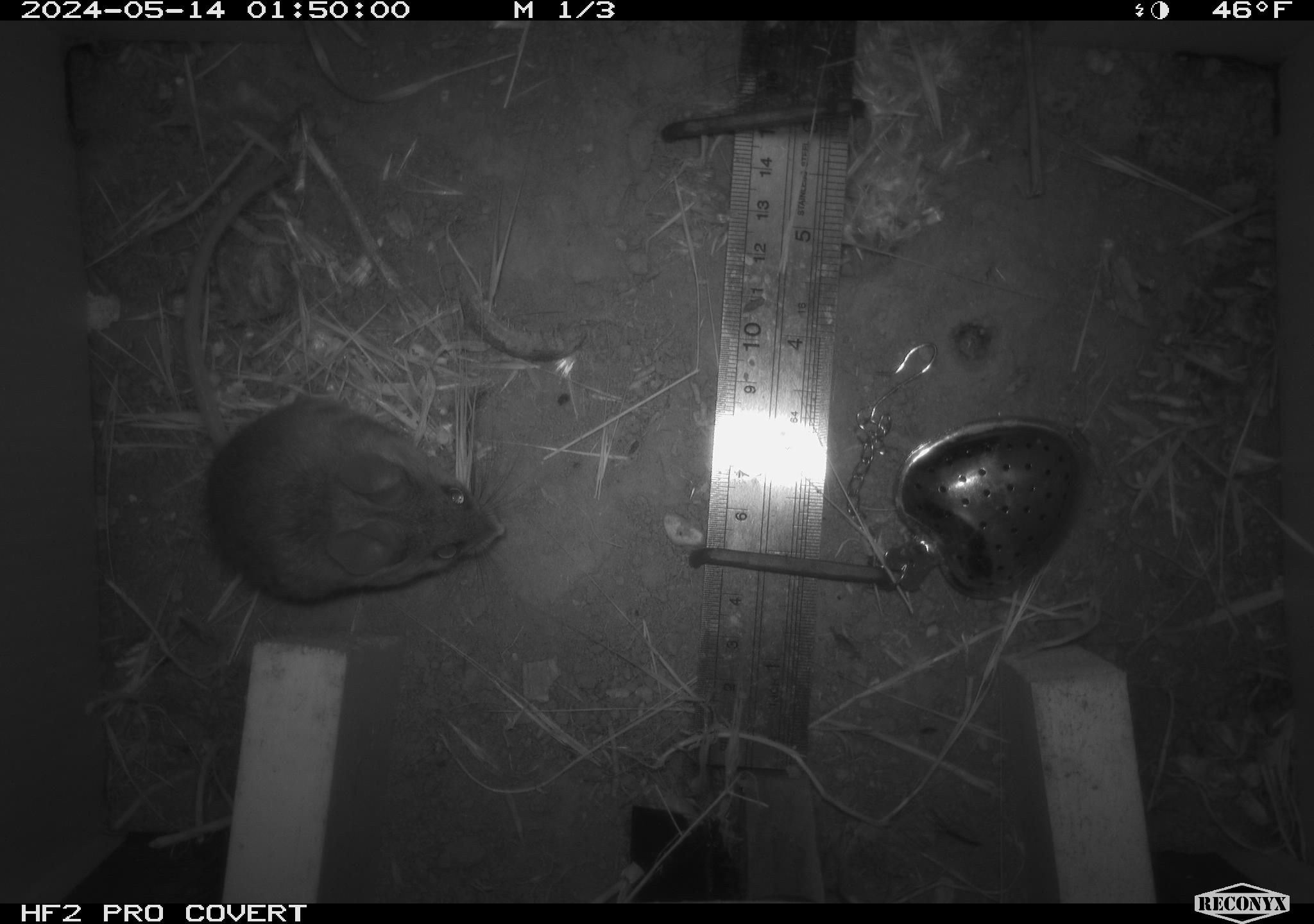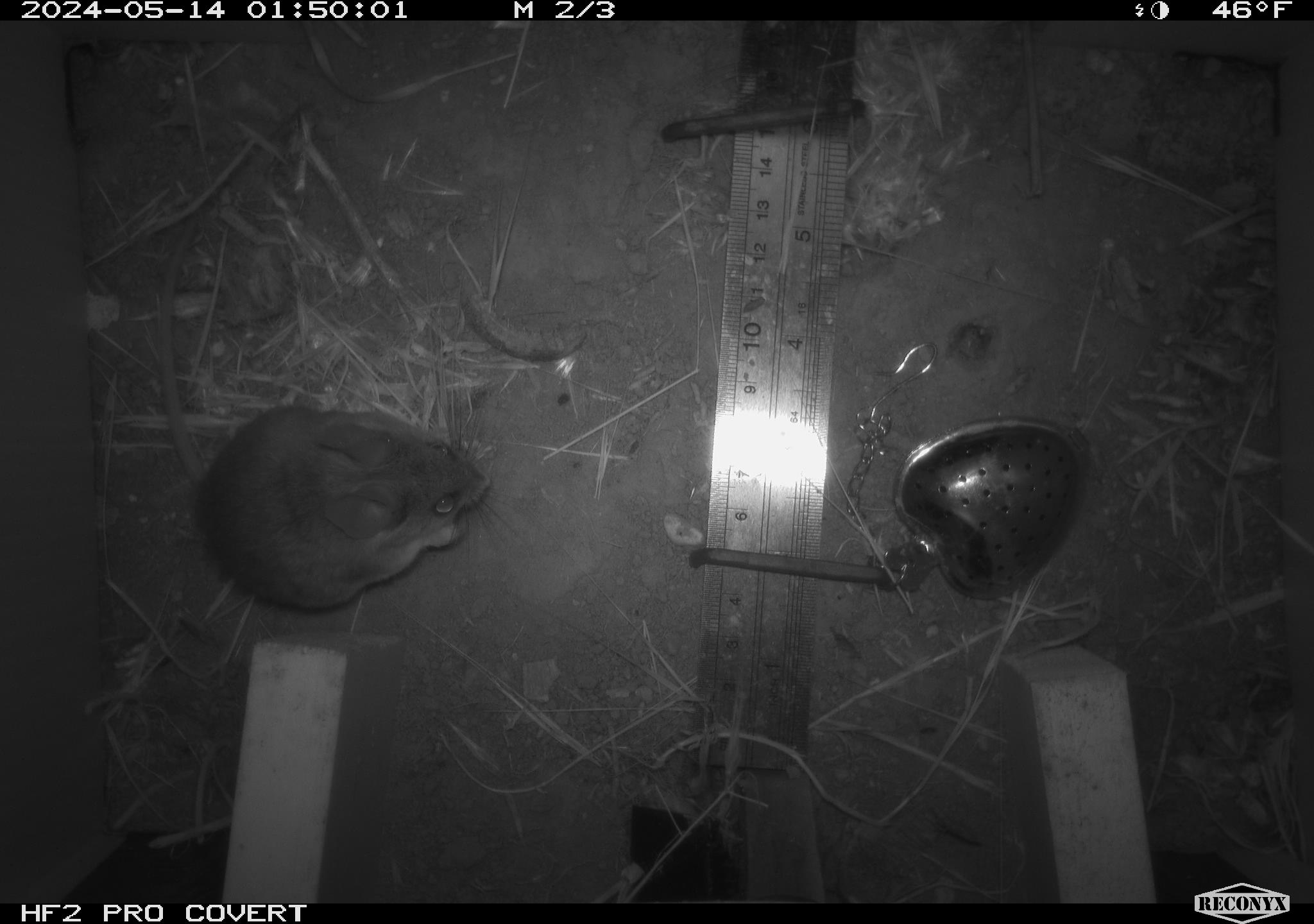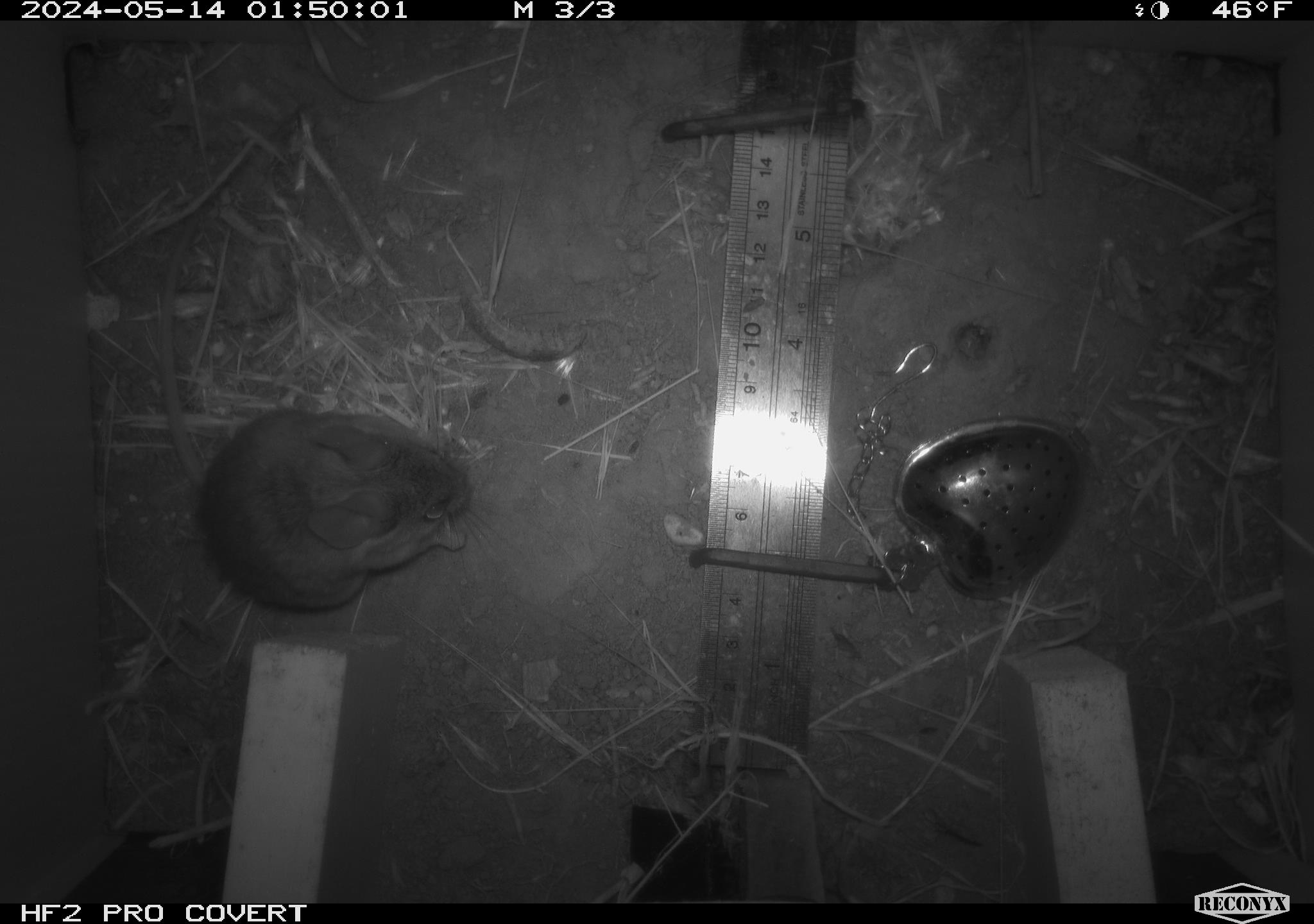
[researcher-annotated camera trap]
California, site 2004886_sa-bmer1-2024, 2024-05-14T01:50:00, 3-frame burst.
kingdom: Animalia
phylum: Chordata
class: Mammalia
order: Rodentia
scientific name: Rodentia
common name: mouse species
Mouse species (Rodentia).